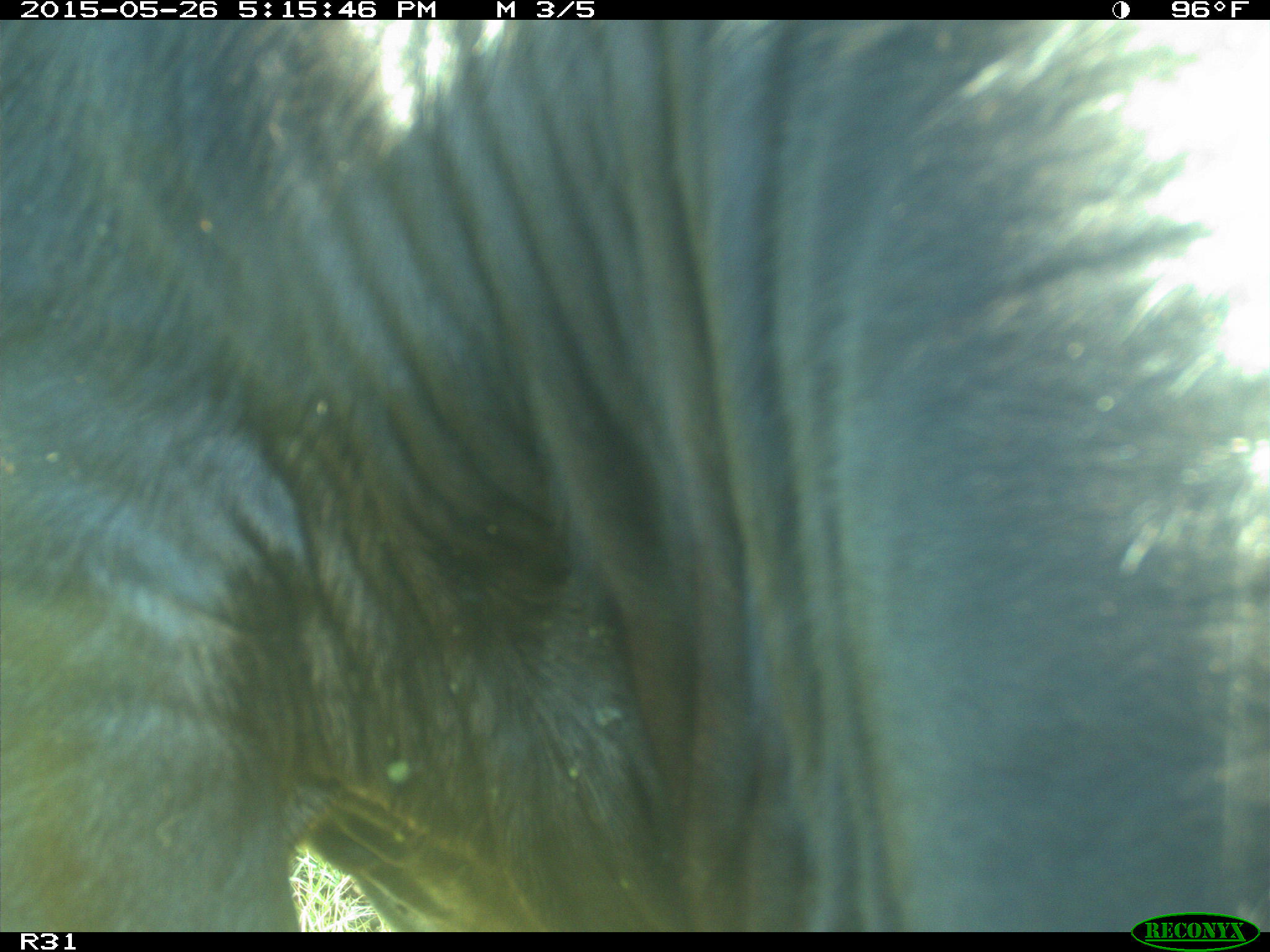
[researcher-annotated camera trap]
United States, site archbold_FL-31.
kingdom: Animalia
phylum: Chordata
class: Mammalia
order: Artiodactyla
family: Bovidae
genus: Bos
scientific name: Bos taurus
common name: domestic cow